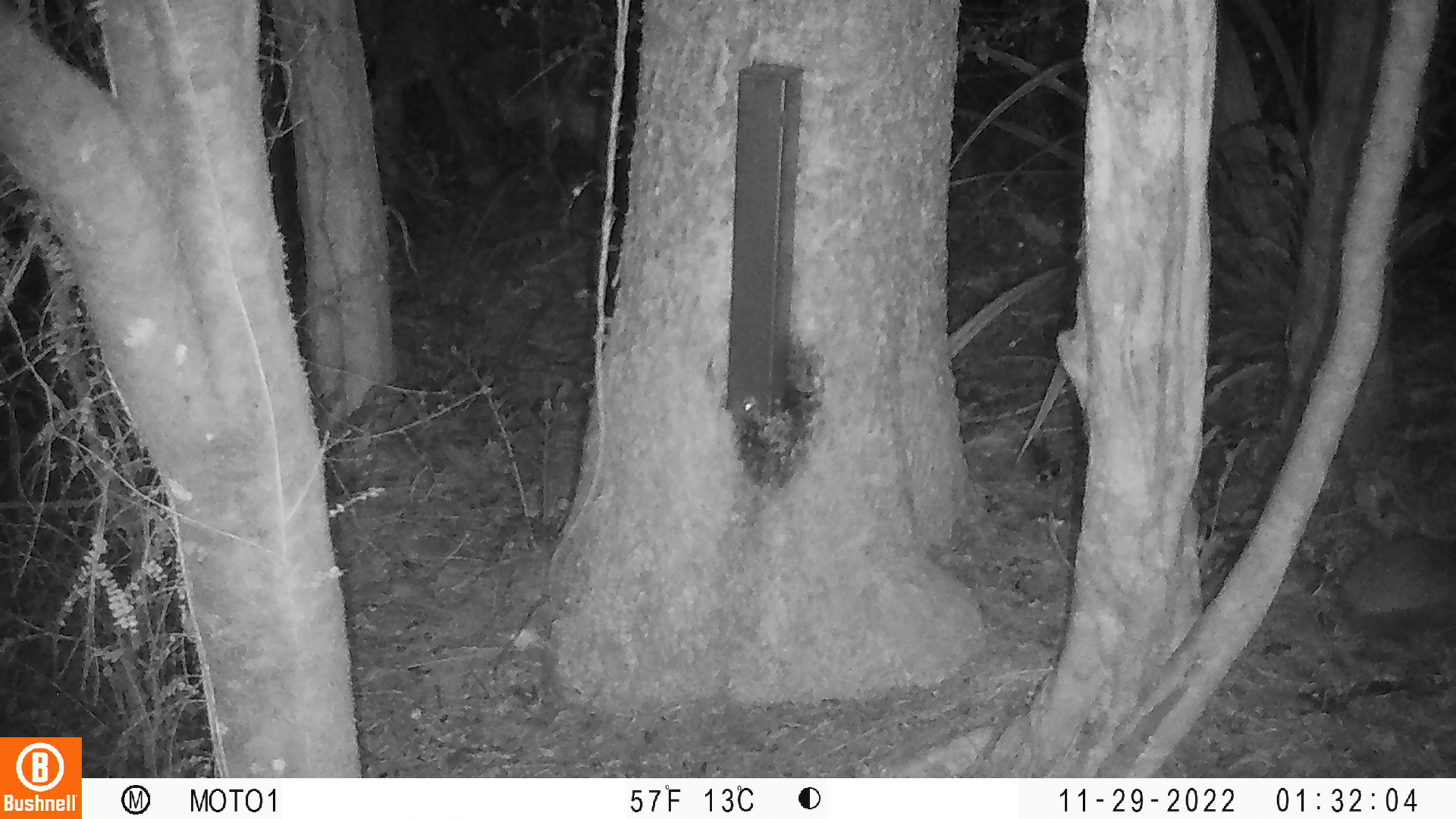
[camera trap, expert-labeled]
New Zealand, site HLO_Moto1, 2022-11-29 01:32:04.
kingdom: Animalia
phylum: Chordata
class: Mammalia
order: Eulipotyphla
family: Erinaceidae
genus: Erinaceus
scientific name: Erinaceus europaeus europaeus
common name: european hedgehog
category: hedgehog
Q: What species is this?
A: Hedgehog (european hedgehog) (Erinaceus europaeus europaeus).